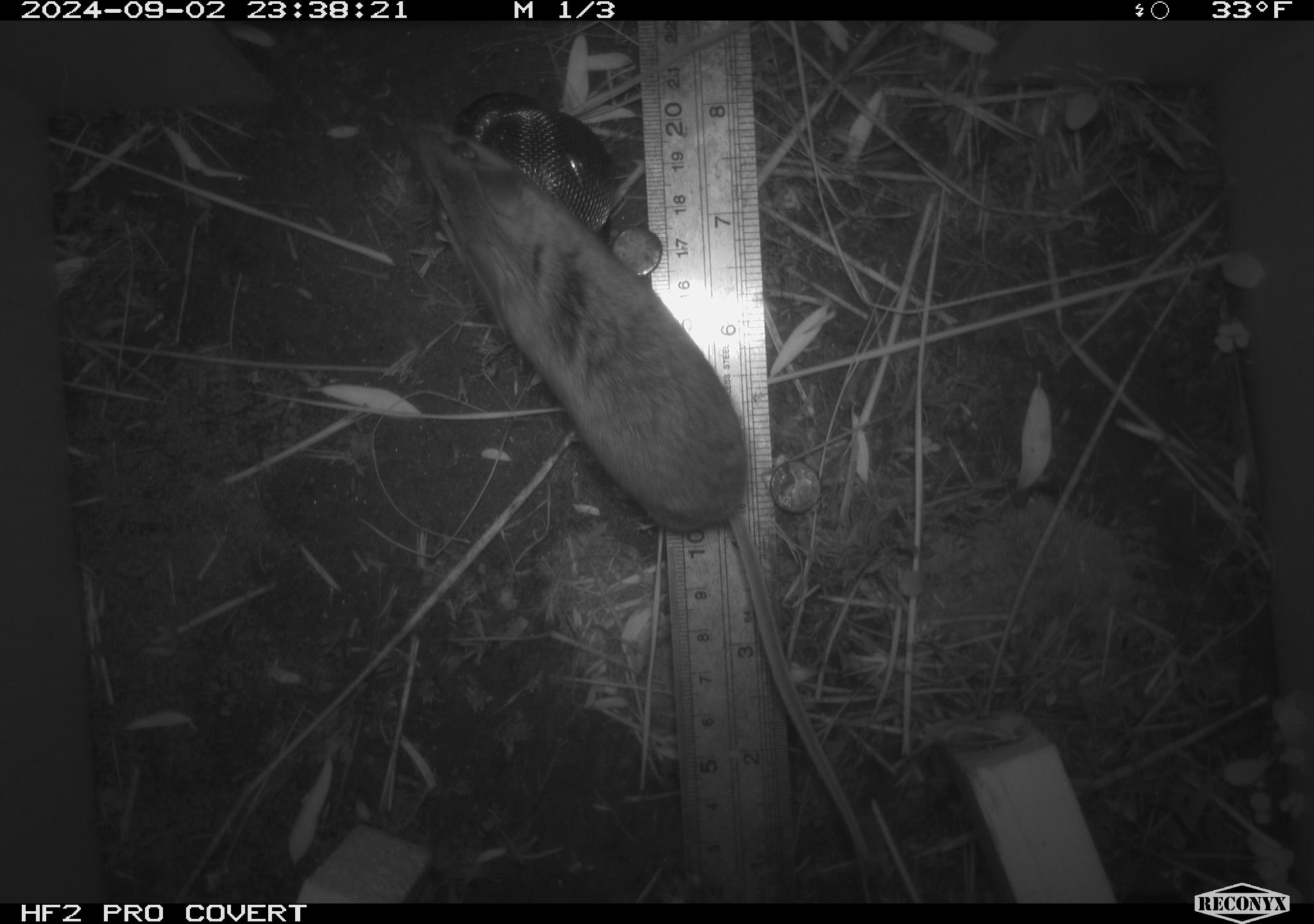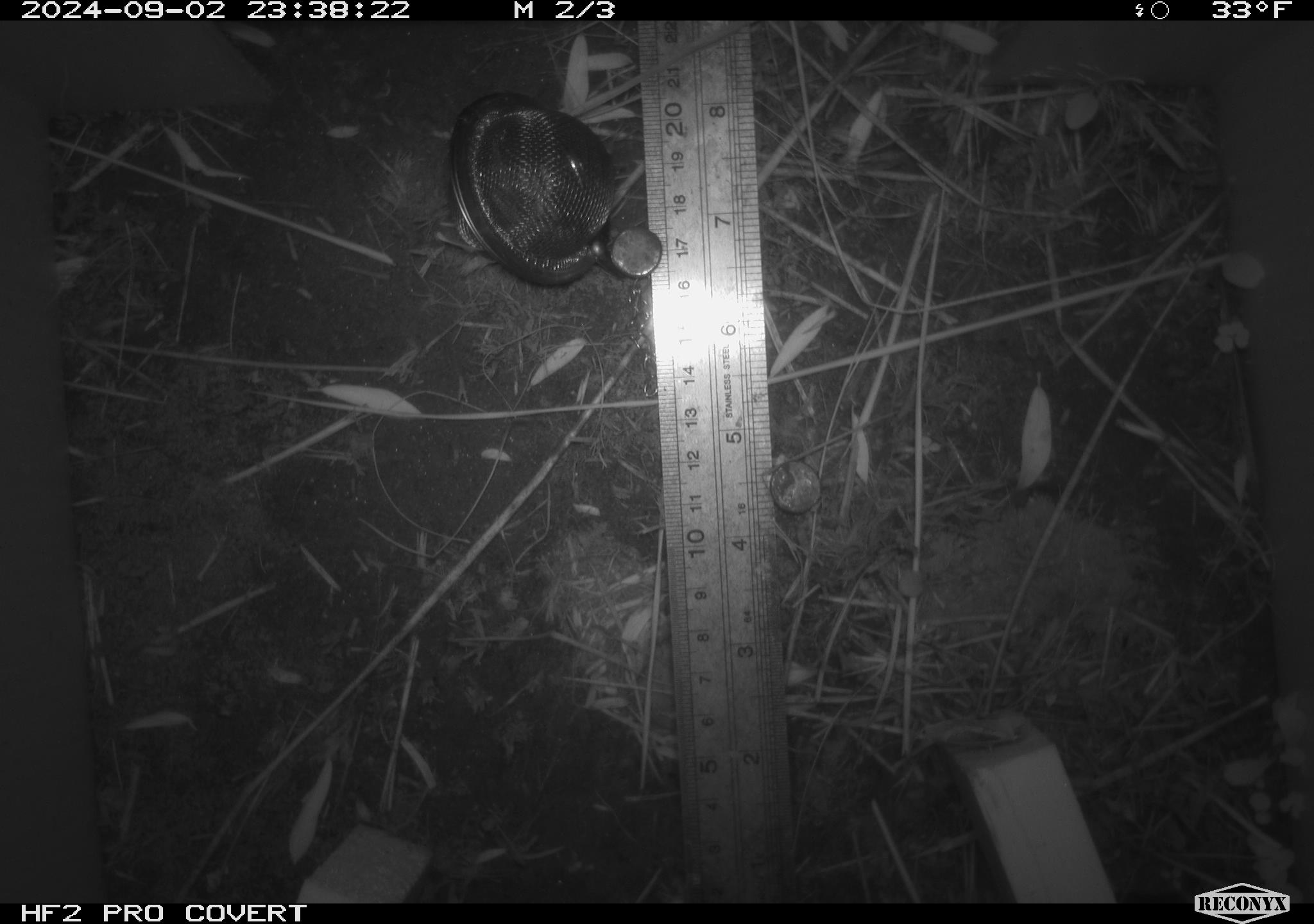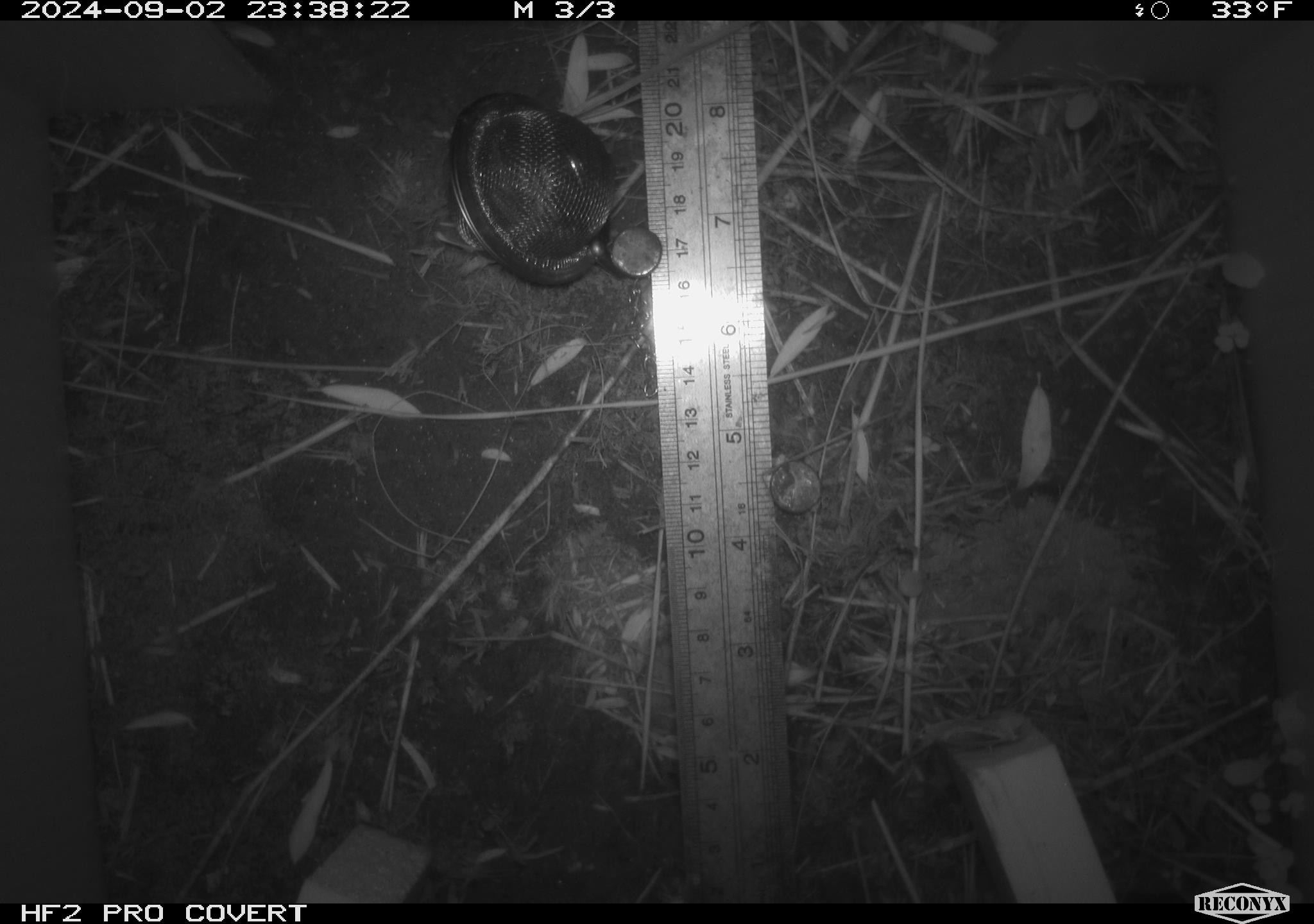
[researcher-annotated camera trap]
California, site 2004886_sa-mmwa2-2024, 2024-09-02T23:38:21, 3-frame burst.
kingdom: Animalia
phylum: Chordata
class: Mammalia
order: Rodentia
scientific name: Rodentia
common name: mouse species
Mouse species (Rodentia).